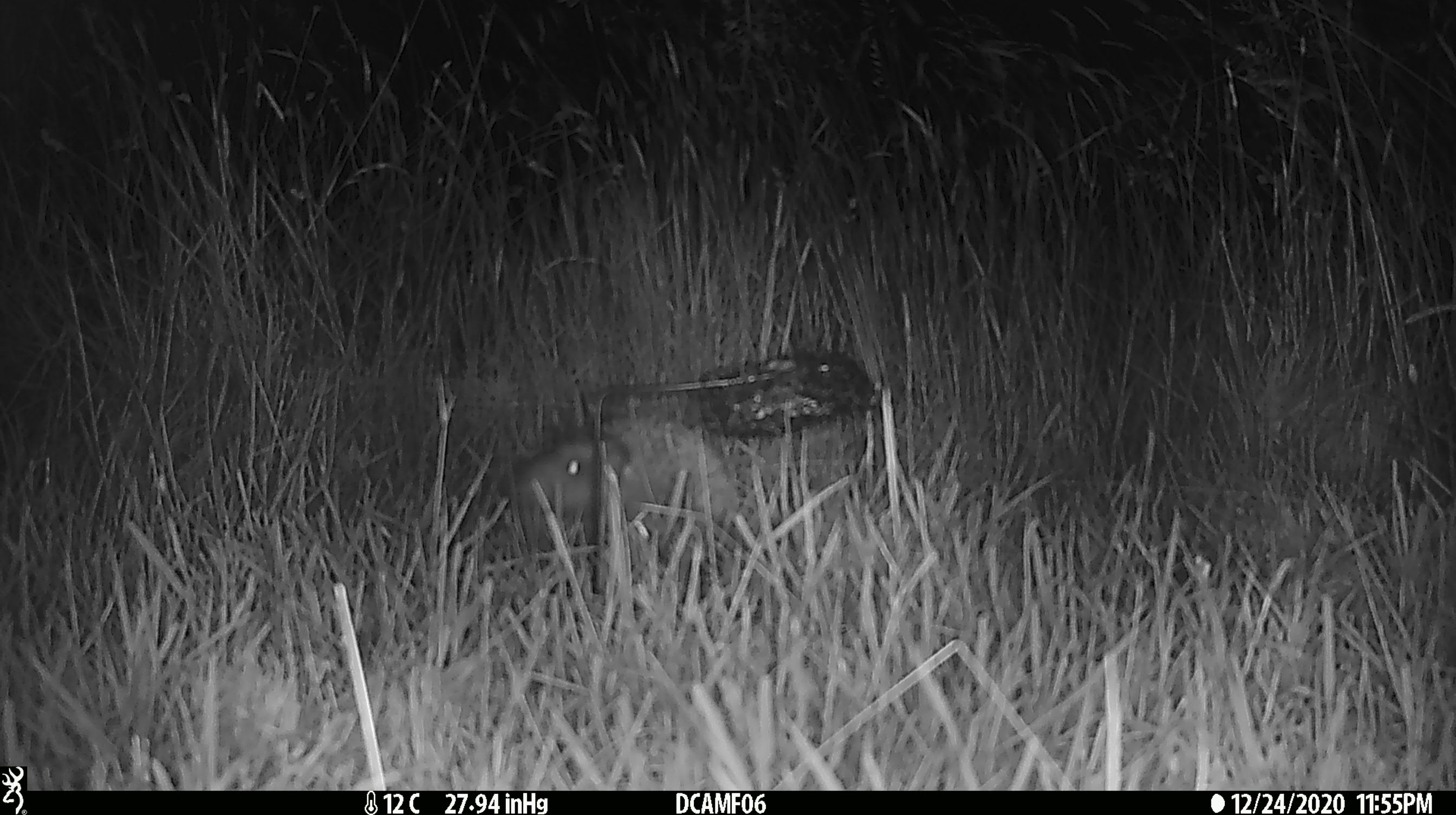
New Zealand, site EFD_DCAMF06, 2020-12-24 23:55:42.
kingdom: Animalia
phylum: Chordata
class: Mammalia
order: Eulipotyphla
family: Erinaceidae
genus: Erinaceus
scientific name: Erinaceus europaeus europaeus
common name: european hedgehog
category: hedgehog